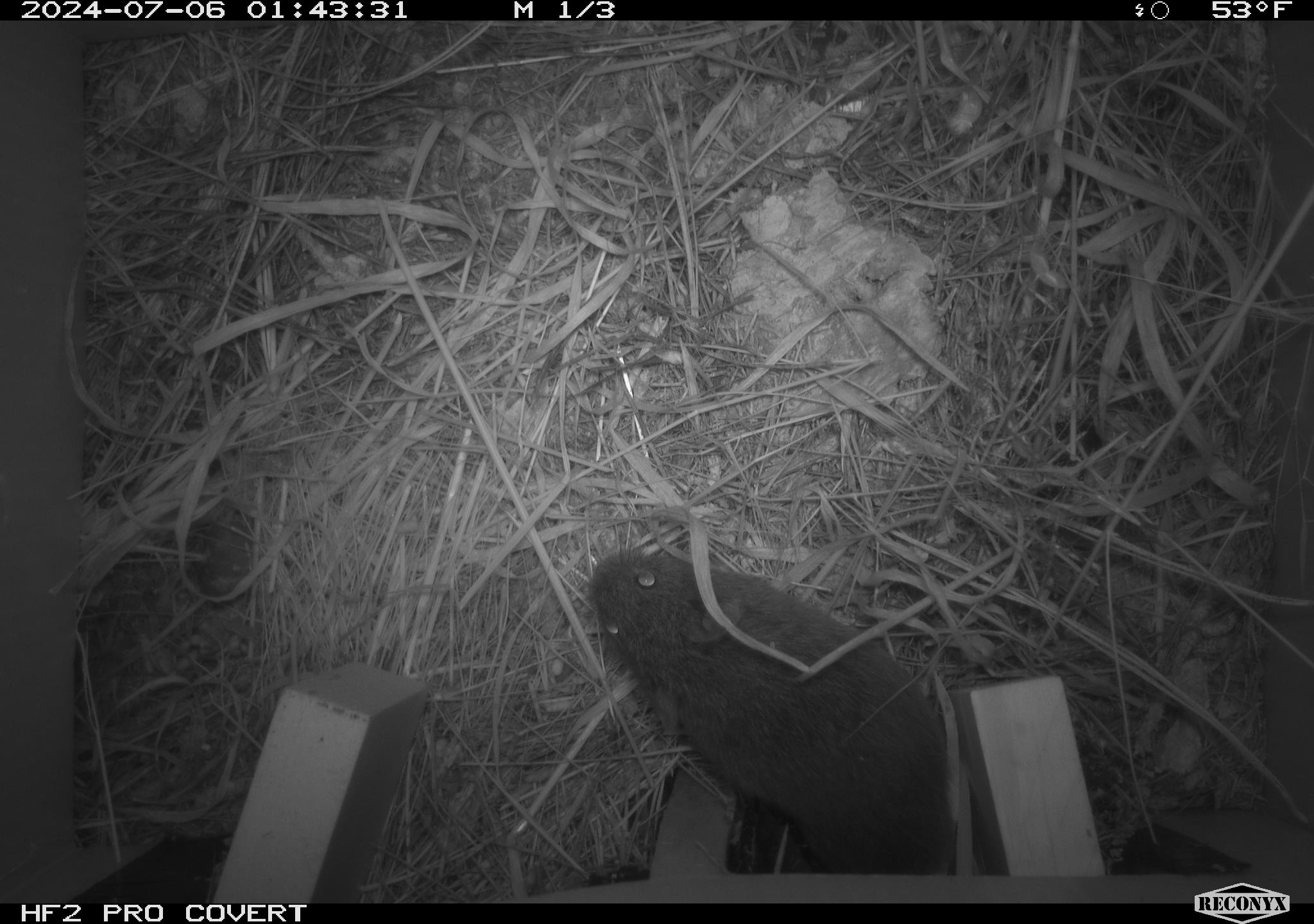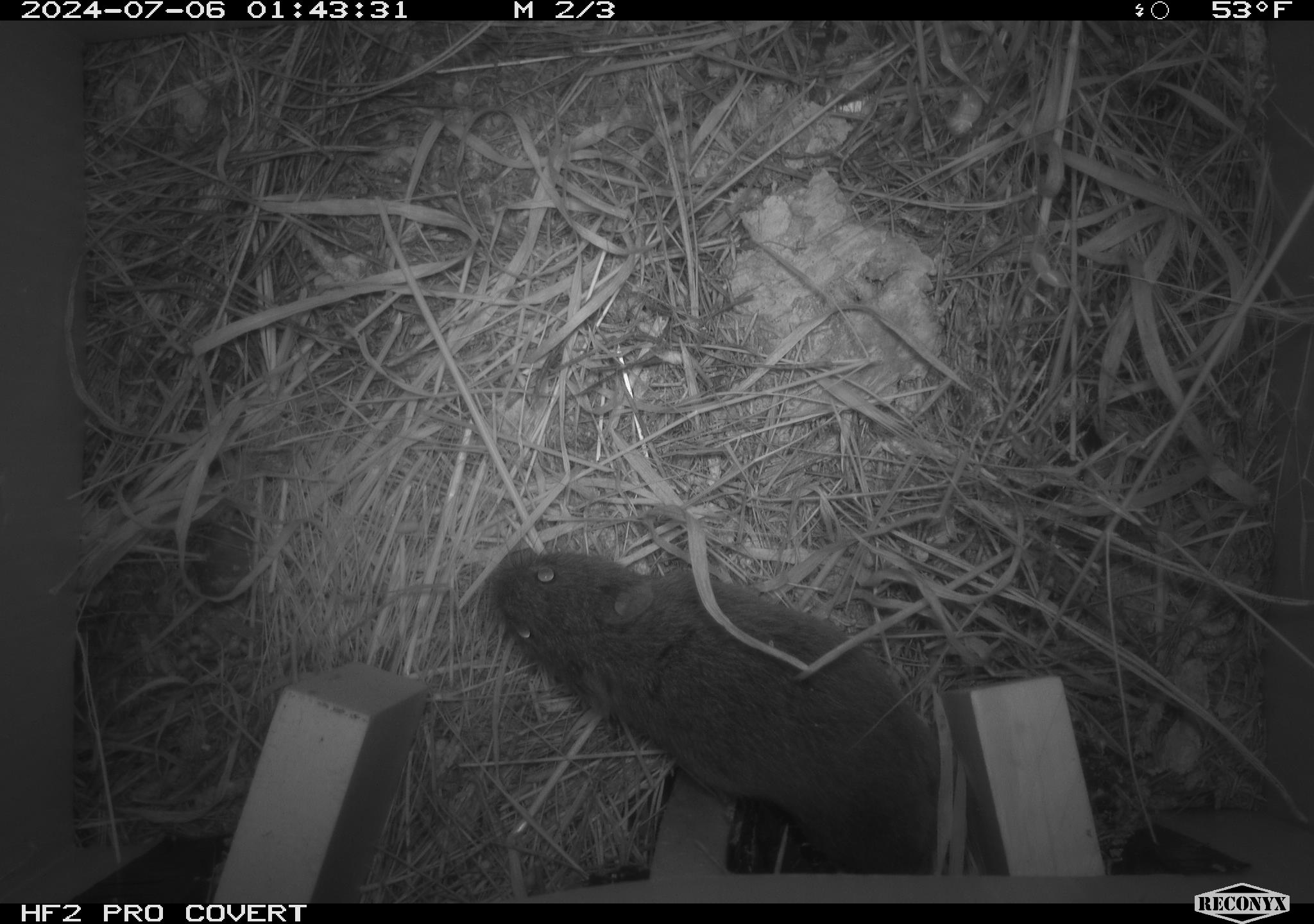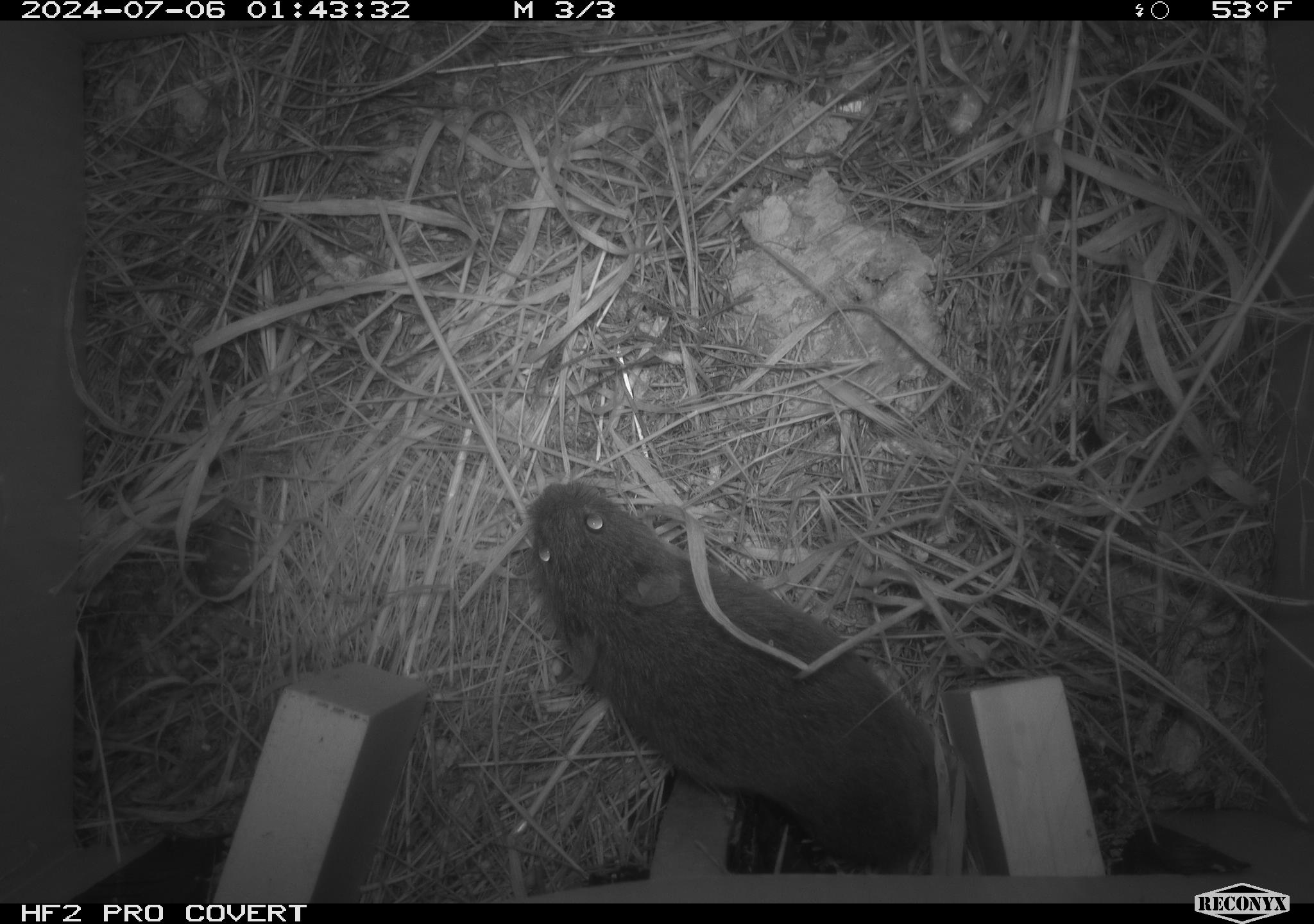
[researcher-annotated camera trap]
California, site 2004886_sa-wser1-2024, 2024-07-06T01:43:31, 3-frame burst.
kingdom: Animalia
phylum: Chordata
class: Mammalia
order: Rodentia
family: Cricetidae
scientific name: Arvicolinae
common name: voles, lemmings, and muskrats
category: arvicolinae subfamily